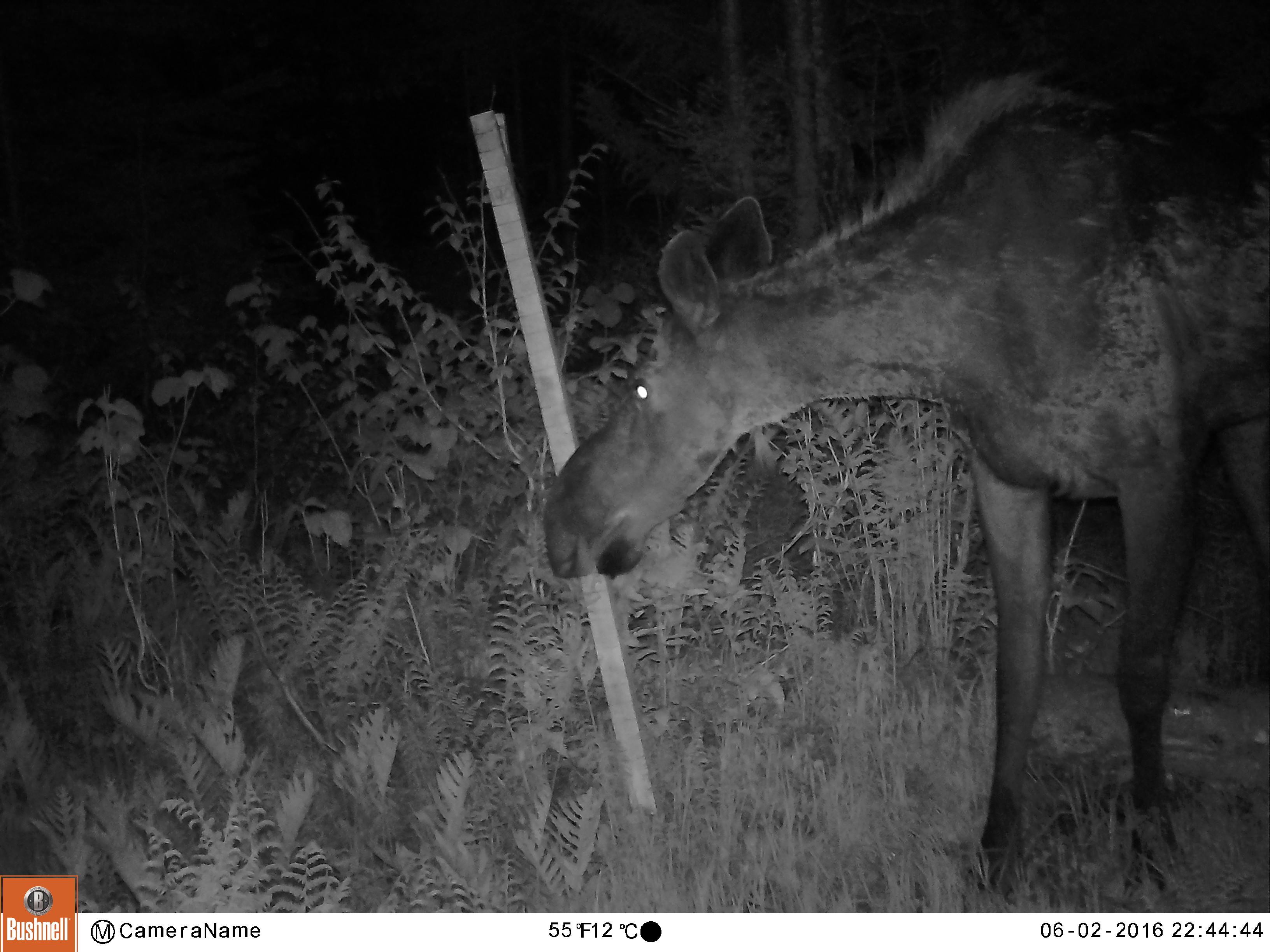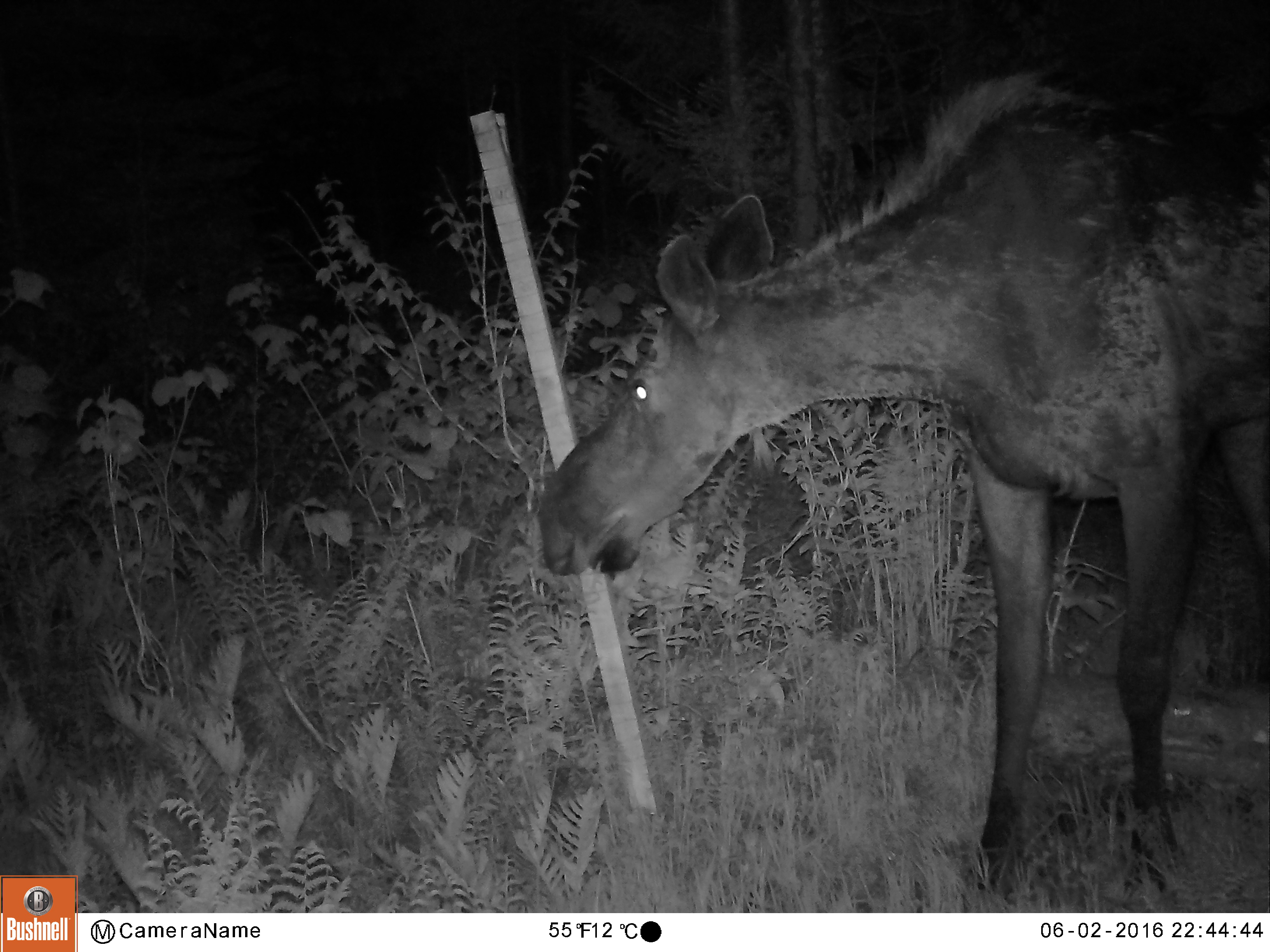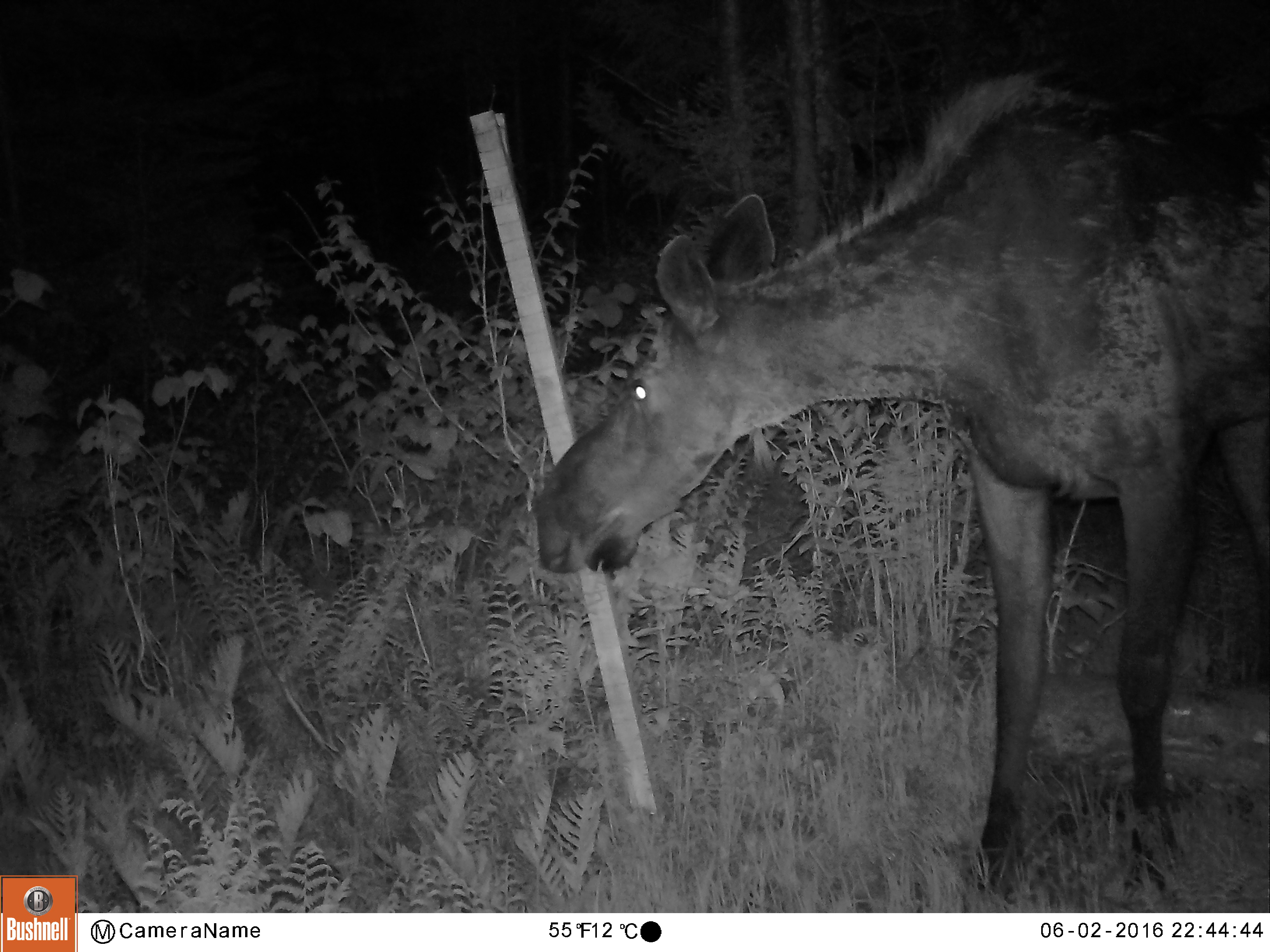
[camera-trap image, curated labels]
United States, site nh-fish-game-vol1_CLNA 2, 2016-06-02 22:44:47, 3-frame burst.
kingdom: Animalia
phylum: Chordata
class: Mammalia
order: Artiodactyla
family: Cervidae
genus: Alces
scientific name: Alces alces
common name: moose